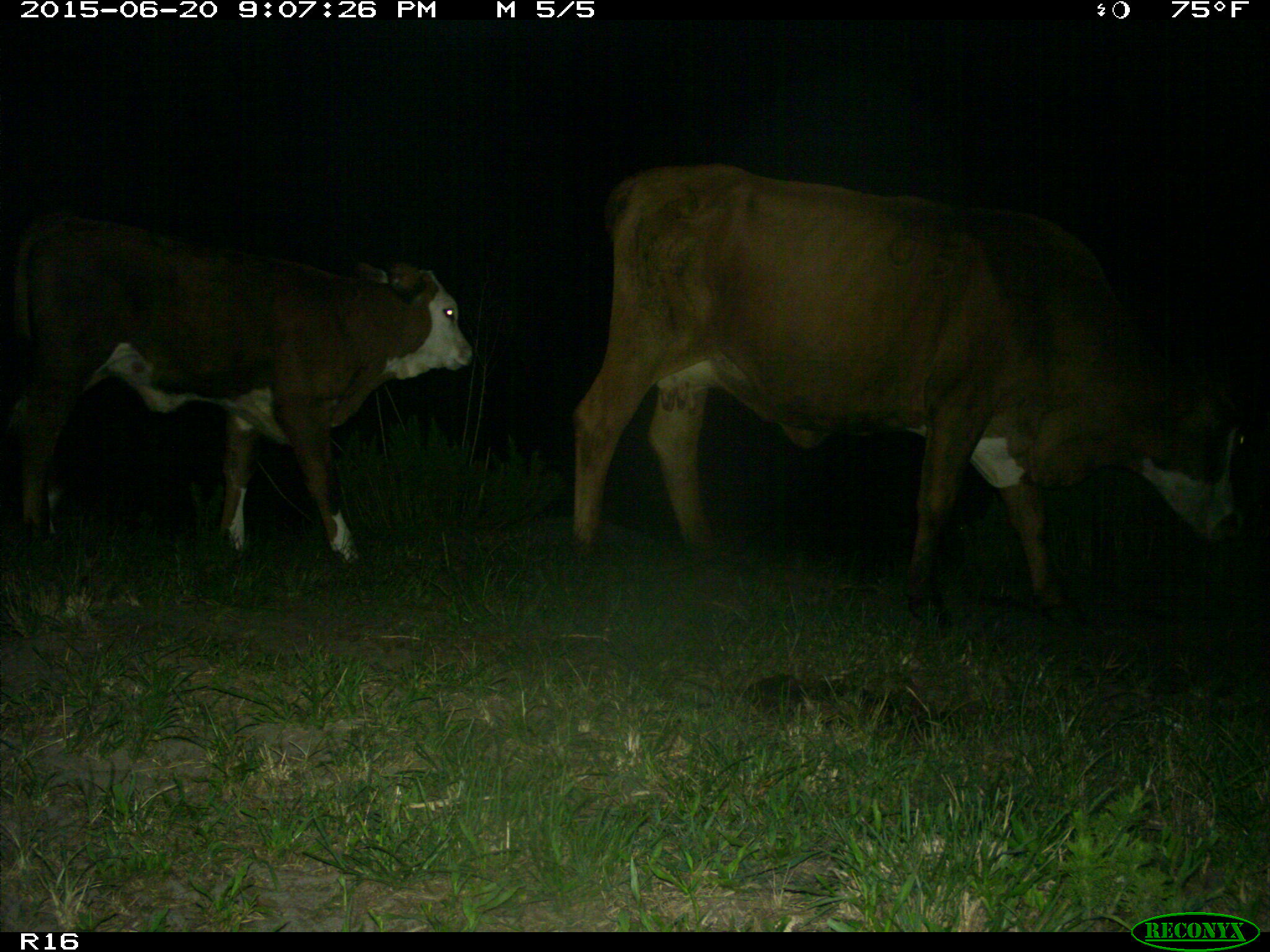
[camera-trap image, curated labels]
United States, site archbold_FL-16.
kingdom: Animalia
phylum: Chordata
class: Mammalia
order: Artiodactyla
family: Bovidae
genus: Bos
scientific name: Bos taurus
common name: domestic cow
Bos taurus (domestic cow).